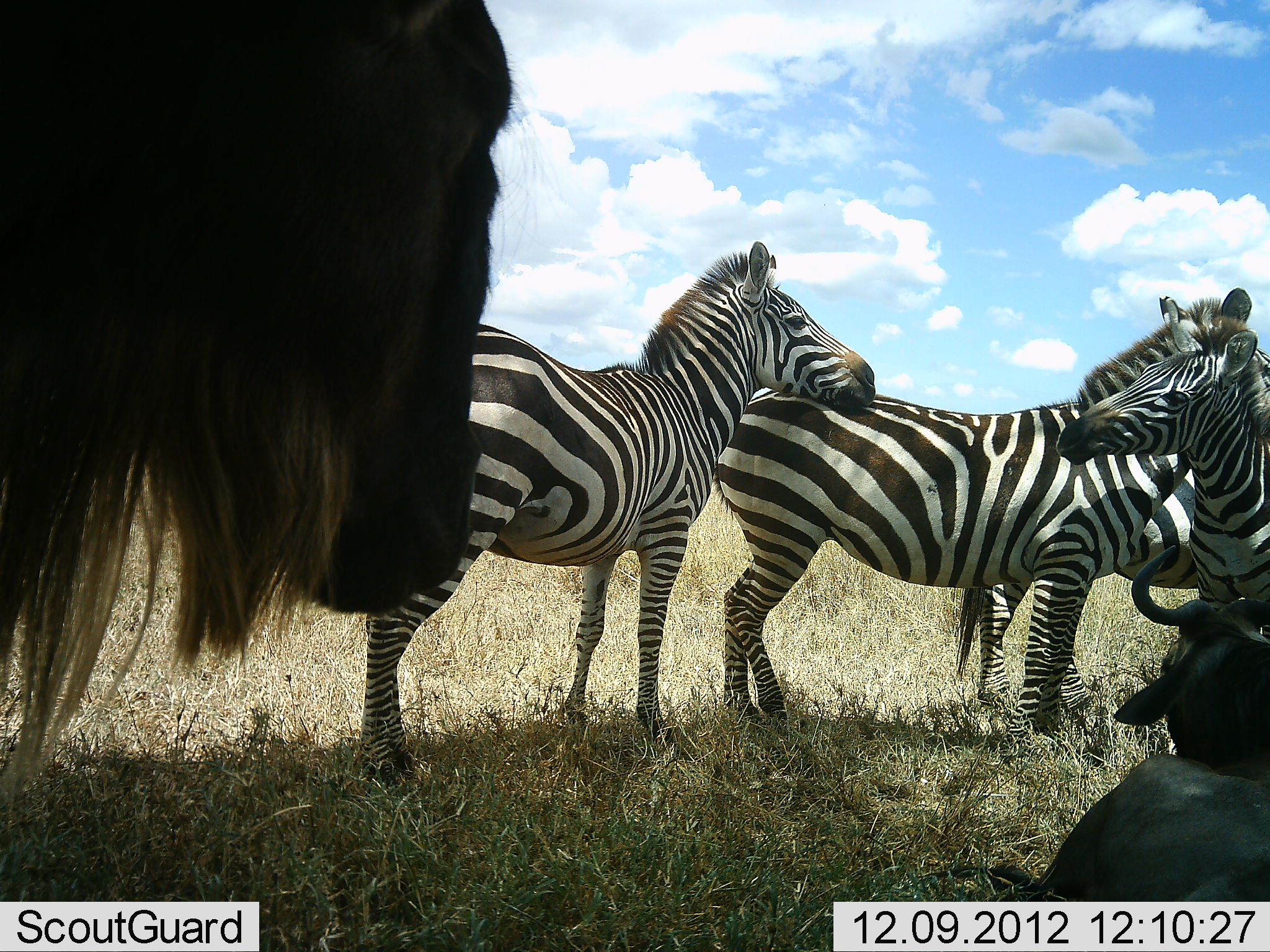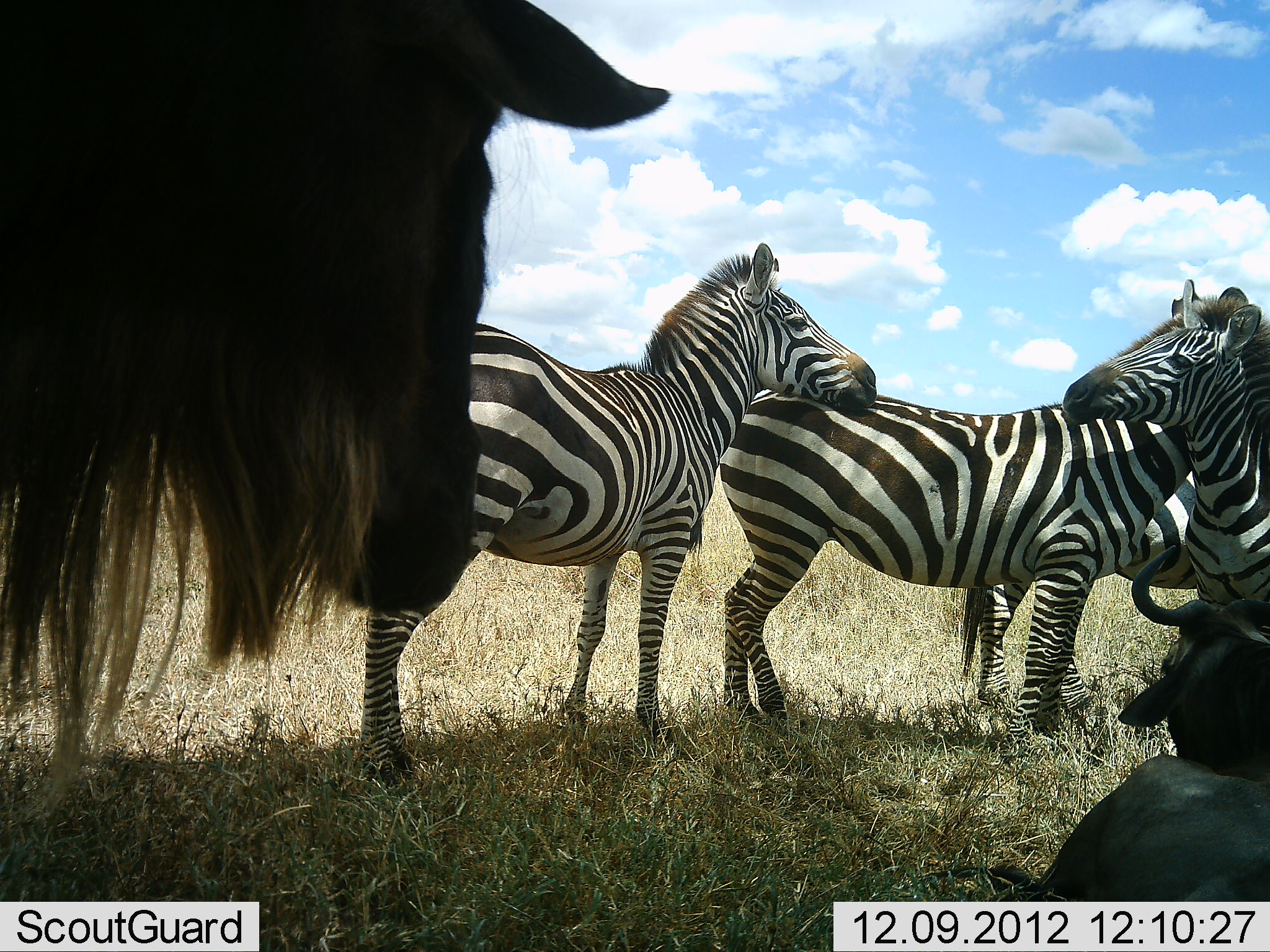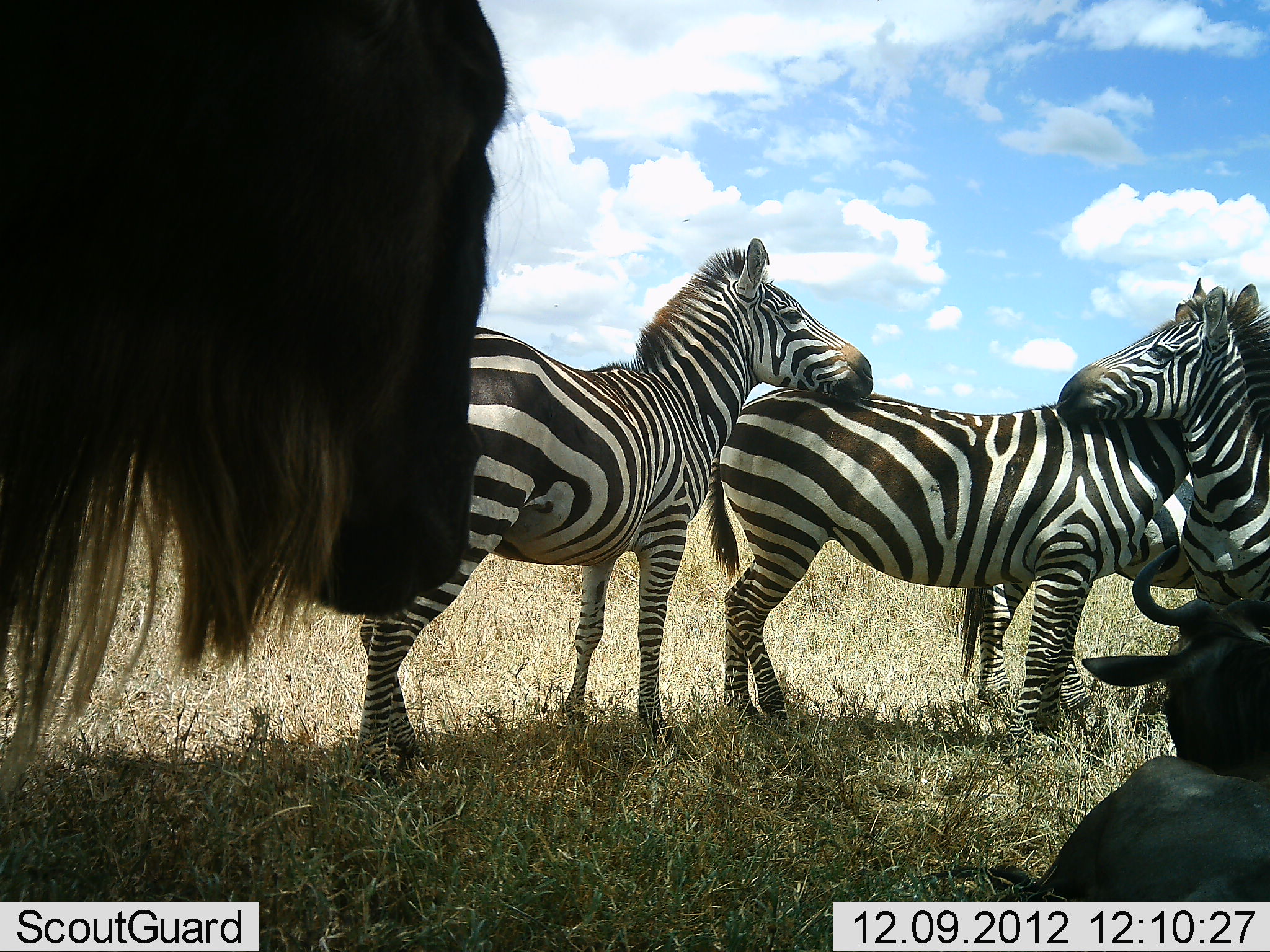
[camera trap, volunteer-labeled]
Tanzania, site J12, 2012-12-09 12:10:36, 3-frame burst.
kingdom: Animalia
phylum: Chordata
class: Mammalia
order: Artiodactyla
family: Bovidae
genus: Connochaetes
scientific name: Connochaetes taurinus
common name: blue wildebeest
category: wildebeest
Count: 2.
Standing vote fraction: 91%.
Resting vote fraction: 100%.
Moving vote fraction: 0%.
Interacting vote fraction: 0%.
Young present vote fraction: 0%.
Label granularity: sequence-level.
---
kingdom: Animalia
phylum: Chordata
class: Mammalia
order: Perissodactyla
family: Equidae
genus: Equus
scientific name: Equus quagga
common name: plains zebra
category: zebra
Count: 4.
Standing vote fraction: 80%.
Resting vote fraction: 0%.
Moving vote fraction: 0%.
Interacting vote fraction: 50%.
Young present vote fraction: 0%.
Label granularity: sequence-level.